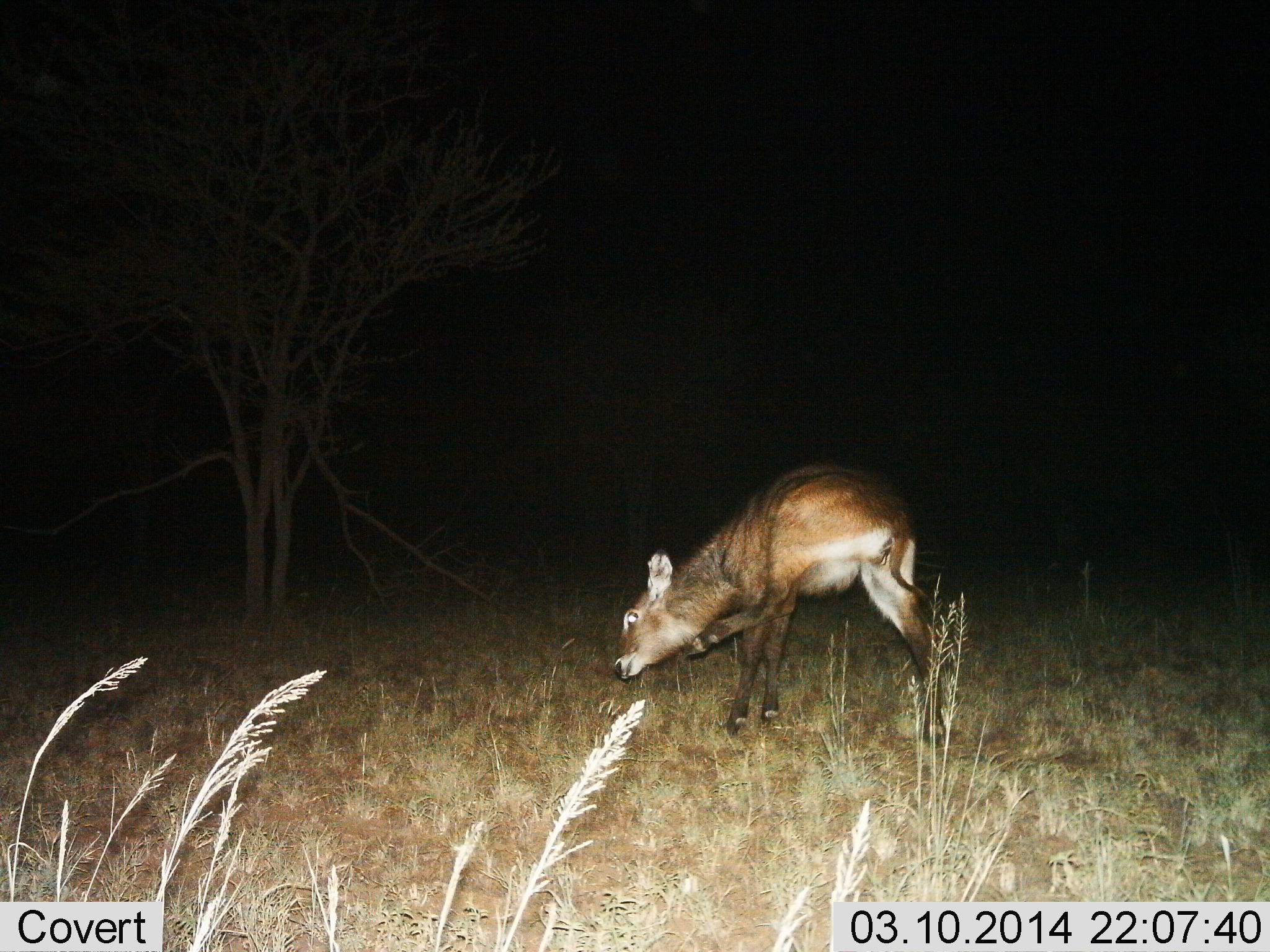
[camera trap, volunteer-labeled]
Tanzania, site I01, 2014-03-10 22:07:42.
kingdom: Animalia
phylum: Chordata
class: Mammalia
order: Artiodactyla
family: Bovidae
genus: Kobus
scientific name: Kobus ellipsiprymnus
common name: waterbuck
Waterbuck (Kobus ellipsiprymnus), count 1. Behavior (volunteer vote fractions): standing 84%, resting 8%, moving 8%, interacting 8%. Young present (vote fraction): 16%. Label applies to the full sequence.